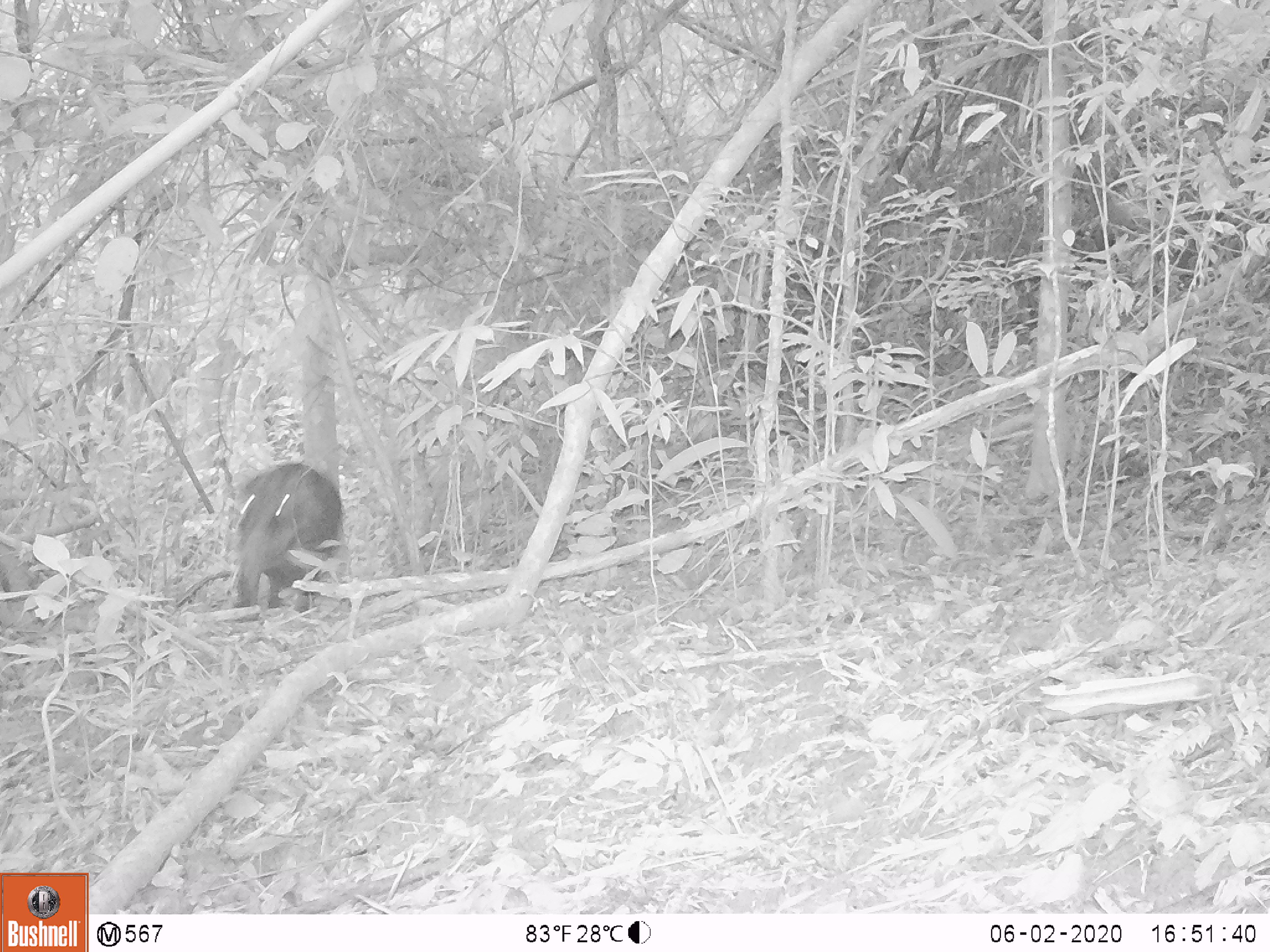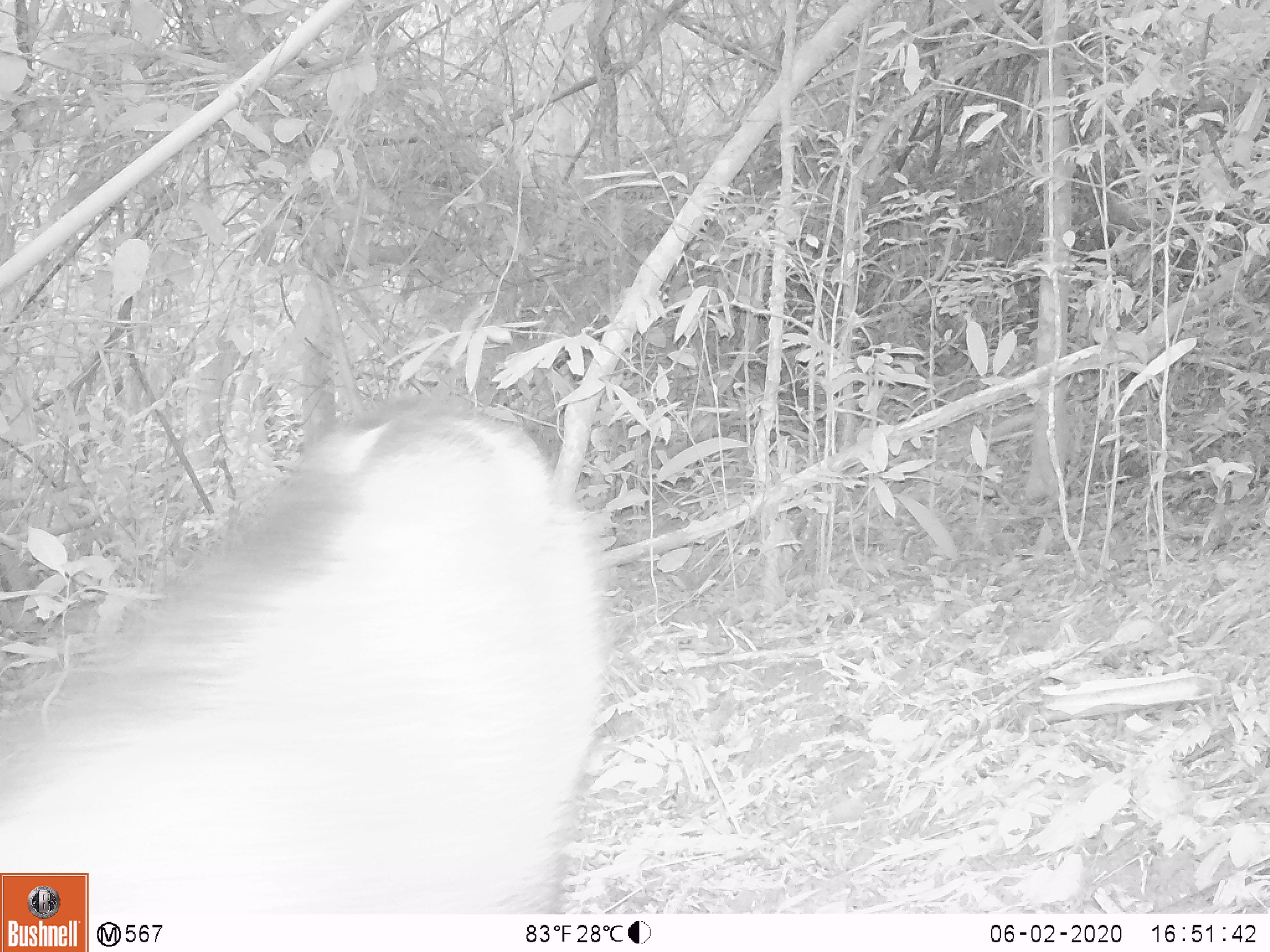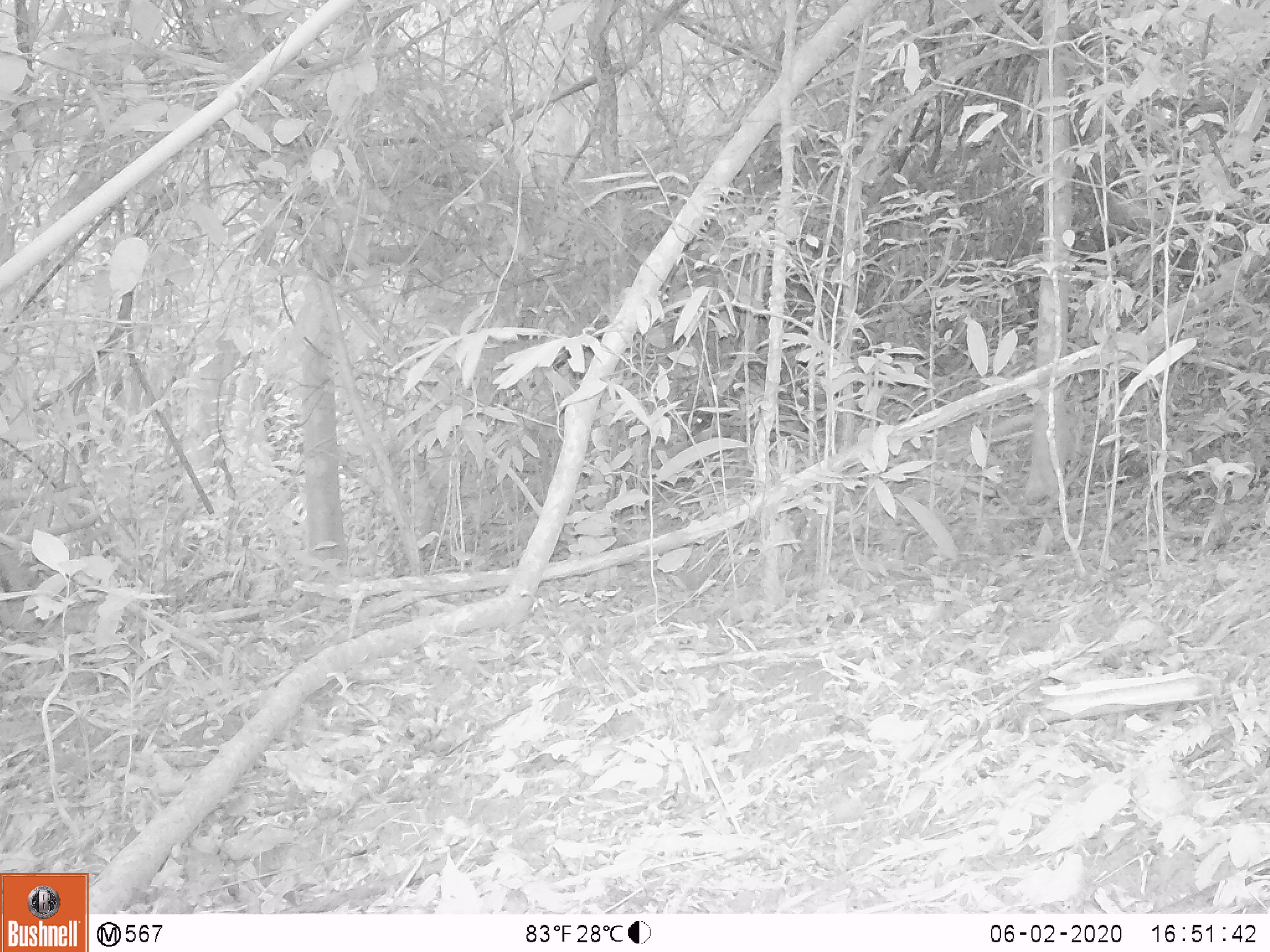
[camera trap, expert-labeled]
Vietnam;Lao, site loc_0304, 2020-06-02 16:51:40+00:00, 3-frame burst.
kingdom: Animalia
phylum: Chordata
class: Mammalia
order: Artiodactyla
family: Suidae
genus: Sus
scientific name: Sus scrofa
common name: eurasian wild pig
Eurasian wild pig (Sus scrofa). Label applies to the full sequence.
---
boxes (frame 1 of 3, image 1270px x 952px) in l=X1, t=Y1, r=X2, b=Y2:
eurasian wild pig: l=235, t=463, r=344, b=614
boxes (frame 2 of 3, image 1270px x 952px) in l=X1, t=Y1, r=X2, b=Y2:
eurasian wild pig: l=0, t=394, r=606, b=913